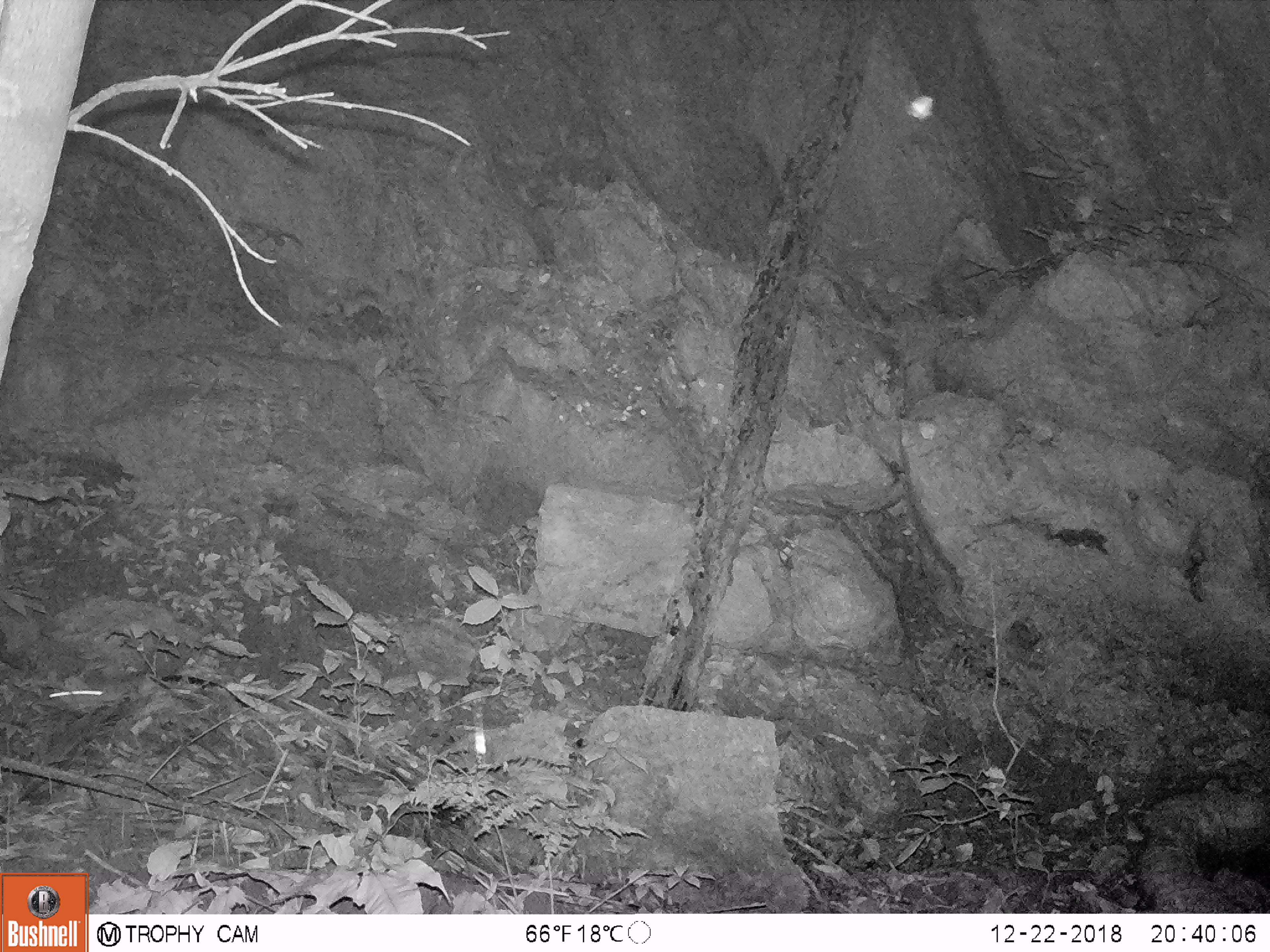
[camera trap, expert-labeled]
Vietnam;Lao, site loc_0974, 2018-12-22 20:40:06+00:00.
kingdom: Animalia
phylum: Chordata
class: Mammalia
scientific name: Mammalia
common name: mammal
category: unidentified mammal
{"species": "unidentified mammal (mammal) (Mammalia)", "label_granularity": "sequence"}